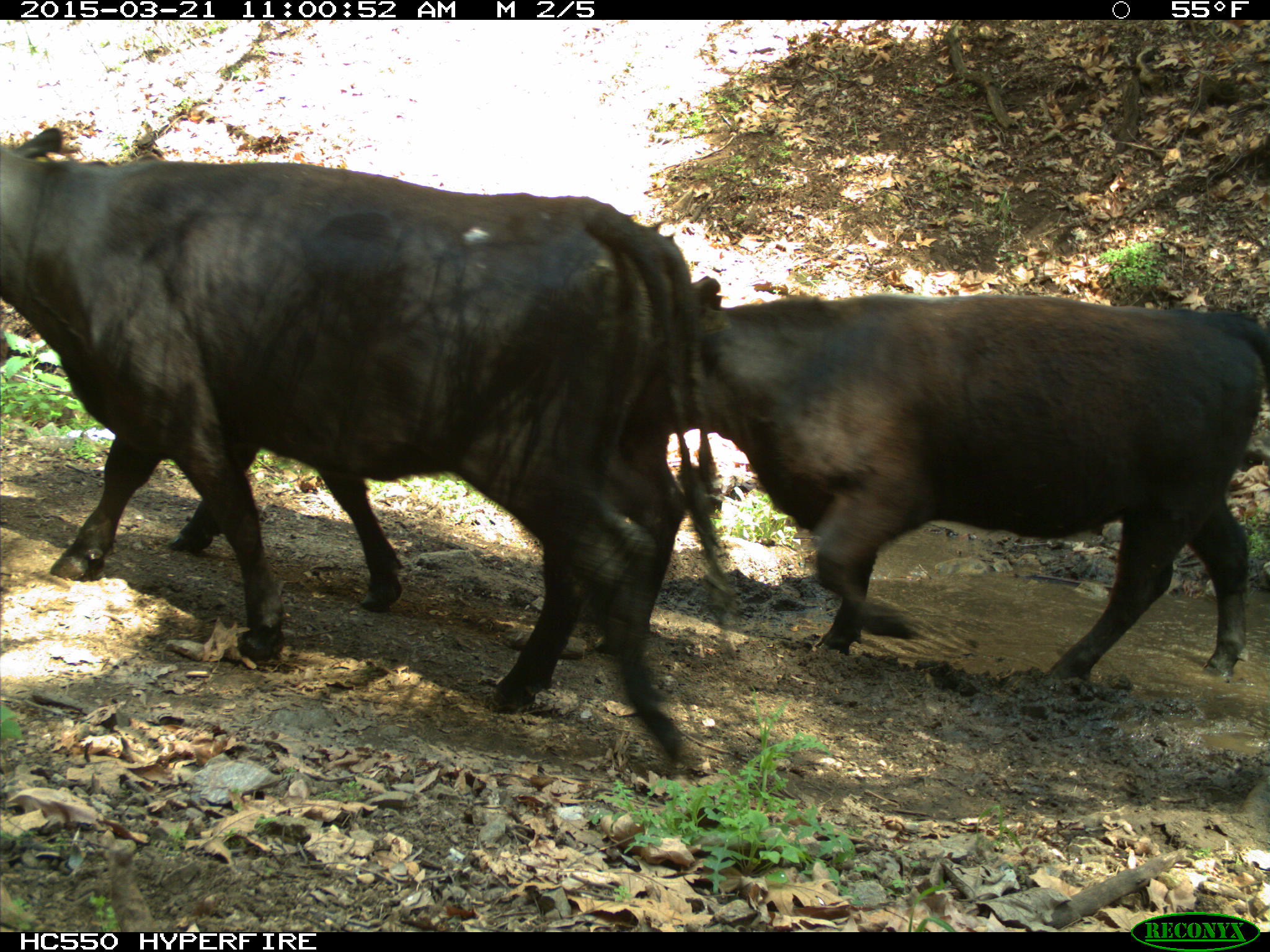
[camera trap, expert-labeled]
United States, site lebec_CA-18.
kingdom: Animalia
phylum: Chordata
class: Mammalia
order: Artiodactyla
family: Bovidae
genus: Bos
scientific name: Bos taurus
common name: domestic cow